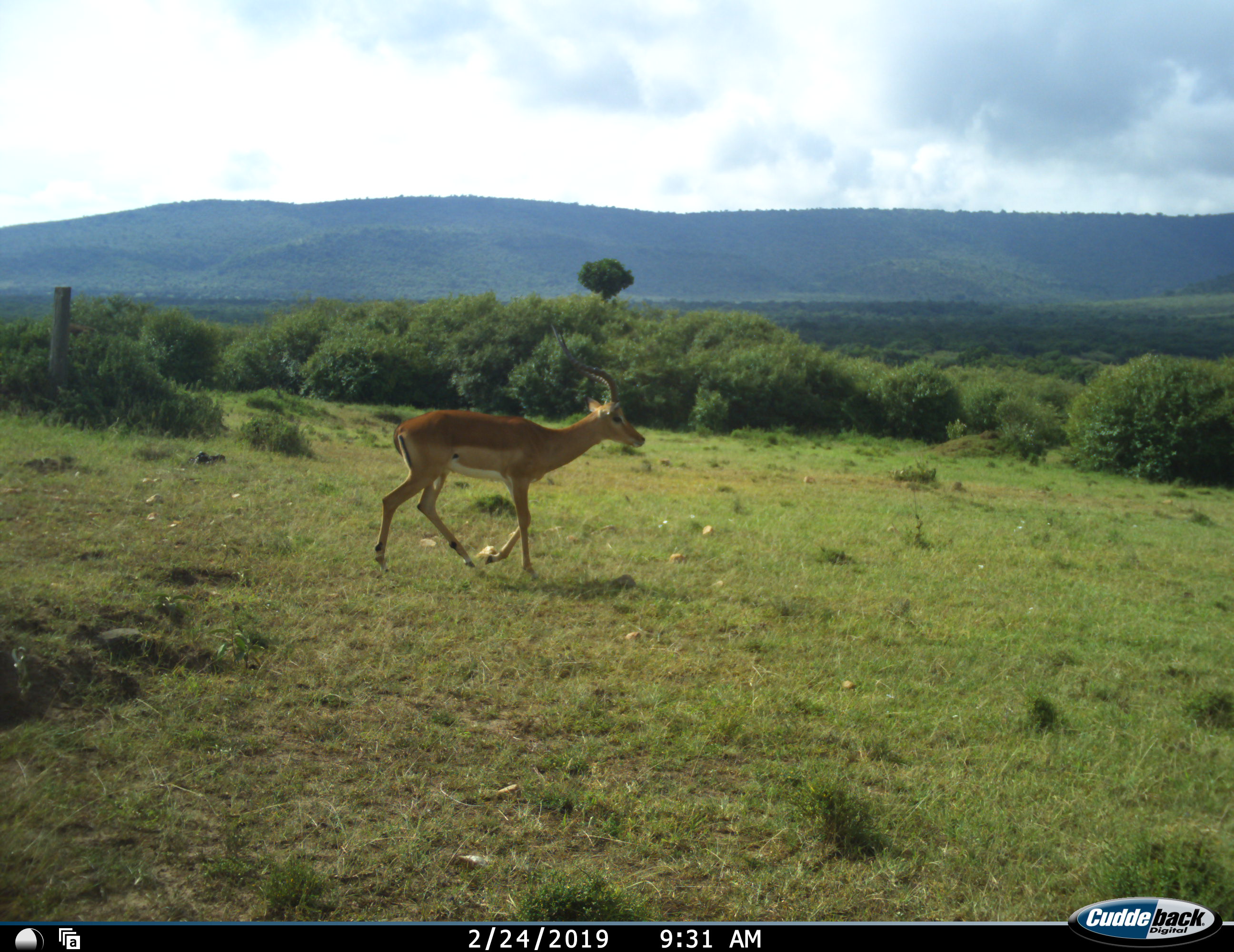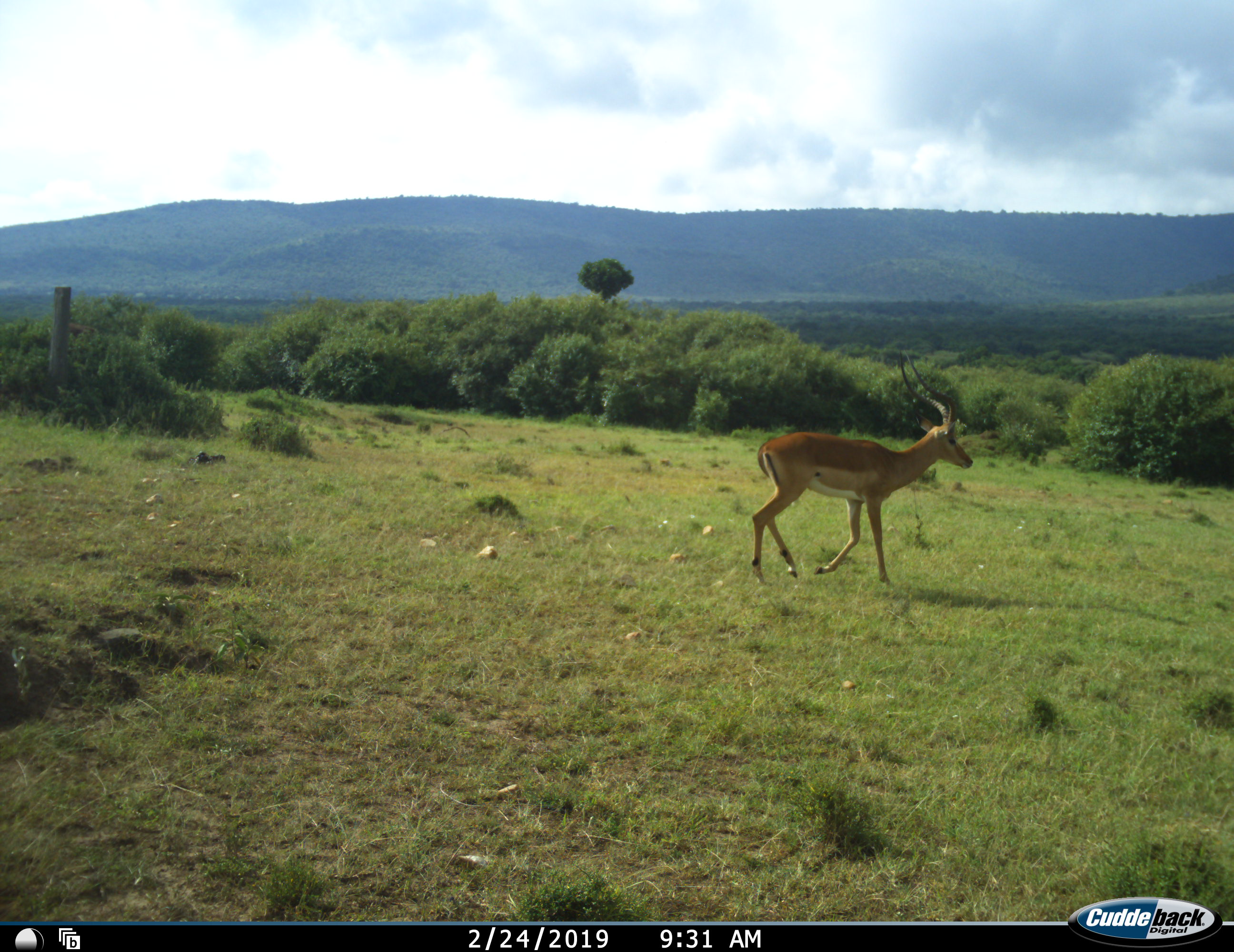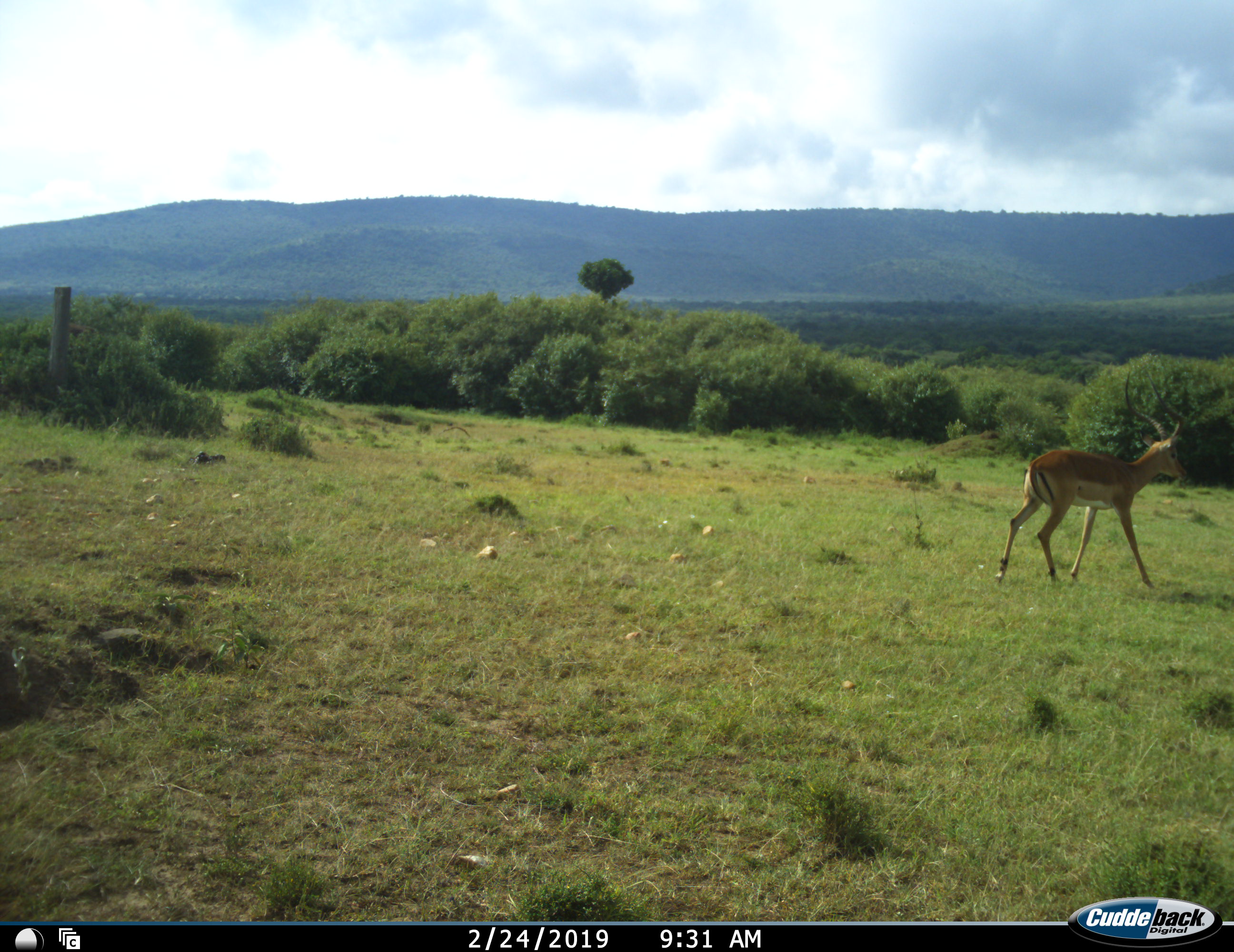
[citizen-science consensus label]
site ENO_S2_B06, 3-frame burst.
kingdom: Animalia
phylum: Chordata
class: Mammalia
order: Artiodactyla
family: Bovidae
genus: Aepyceros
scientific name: Aepyceros melampus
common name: impala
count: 1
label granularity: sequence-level